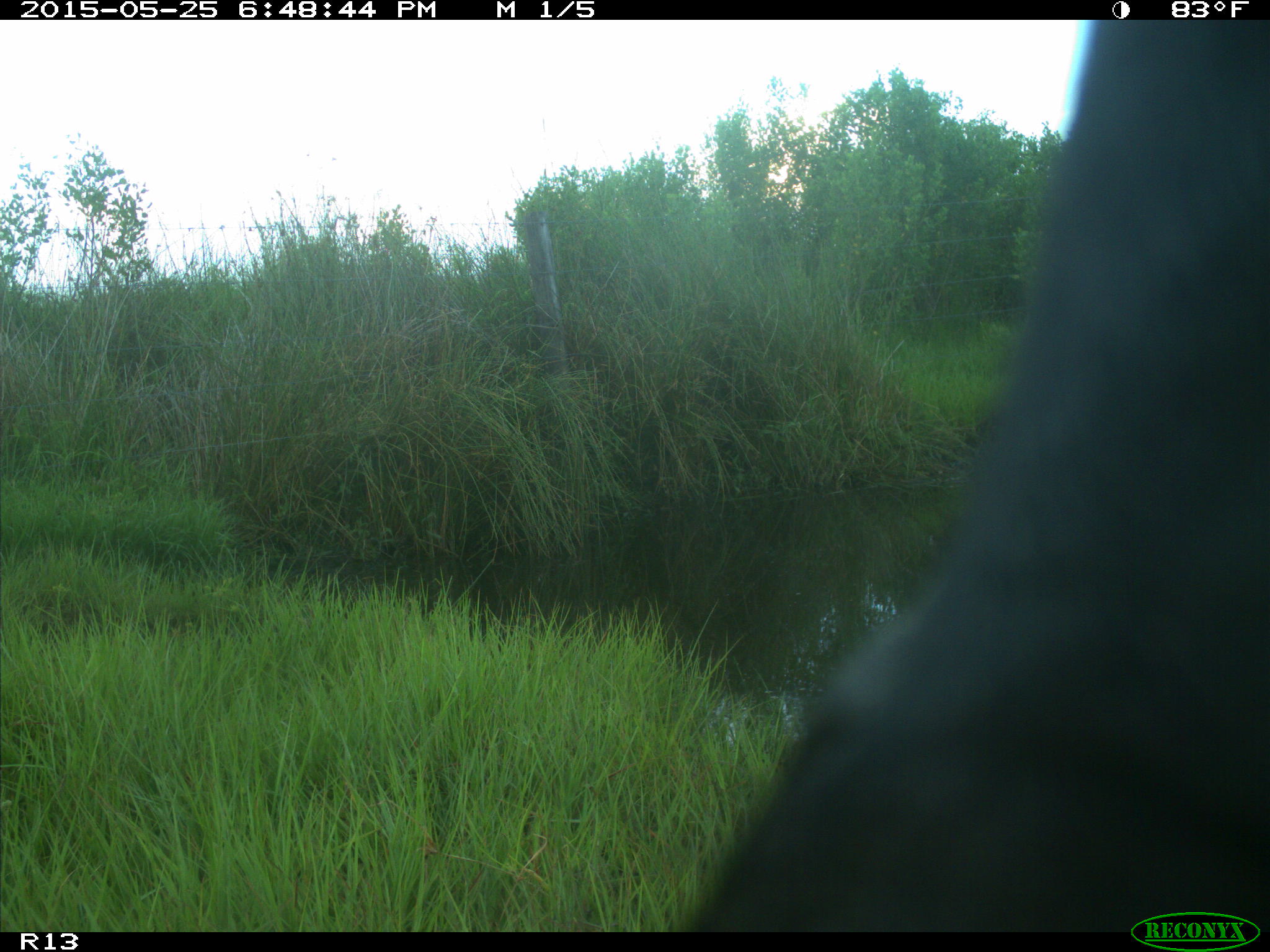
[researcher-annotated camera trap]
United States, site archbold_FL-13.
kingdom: Animalia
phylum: Chordata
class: Mammalia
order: Artiodactyla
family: Bovidae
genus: Bos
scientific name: Bos taurus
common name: domestic cow